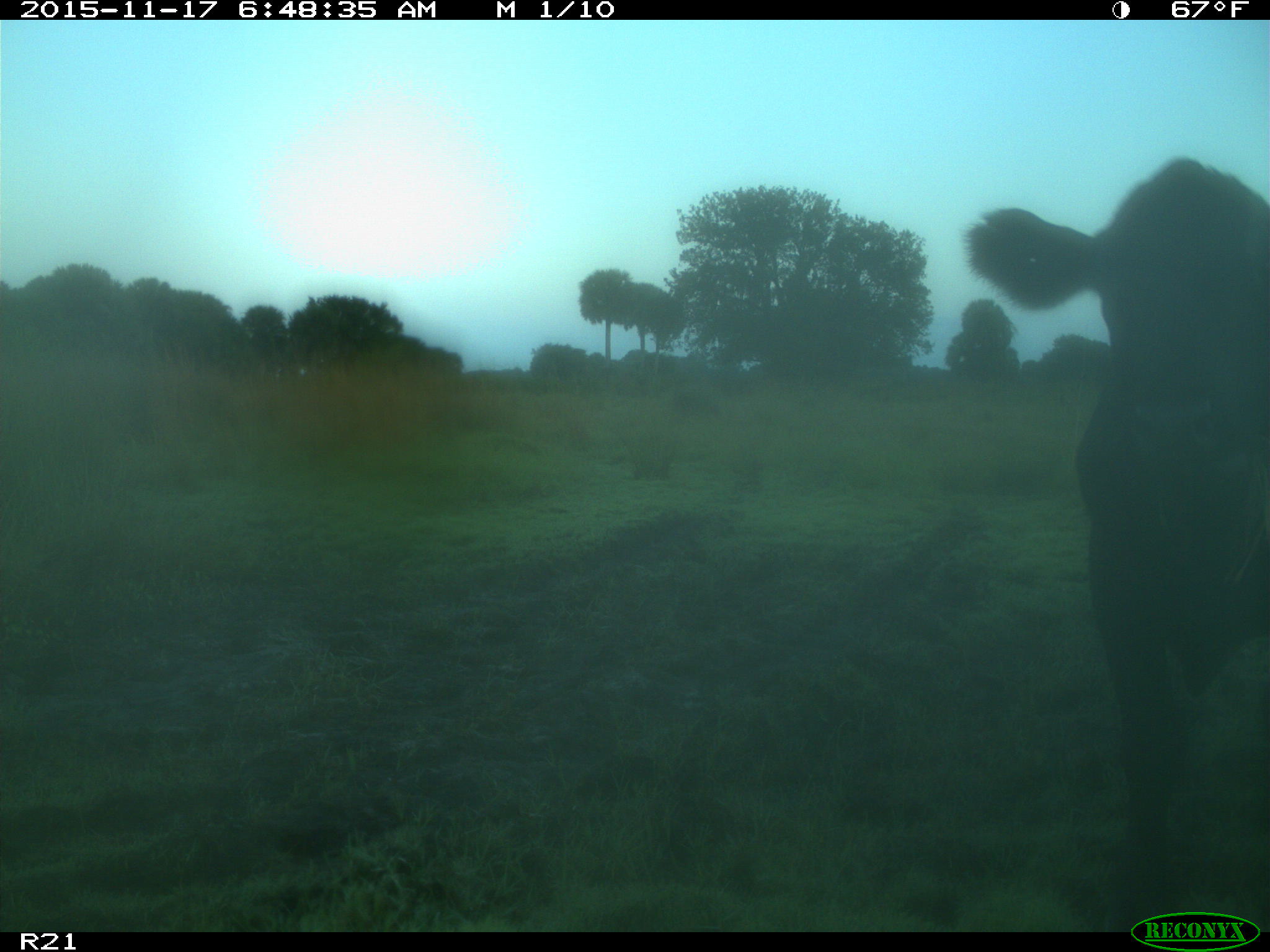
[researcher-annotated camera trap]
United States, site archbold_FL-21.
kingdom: Animalia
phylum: Chordata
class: Mammalia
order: Artiodactyla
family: Bovidae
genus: Bos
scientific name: Bos taurus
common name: domestic cow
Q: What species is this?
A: Bos taurus (domestic cow).